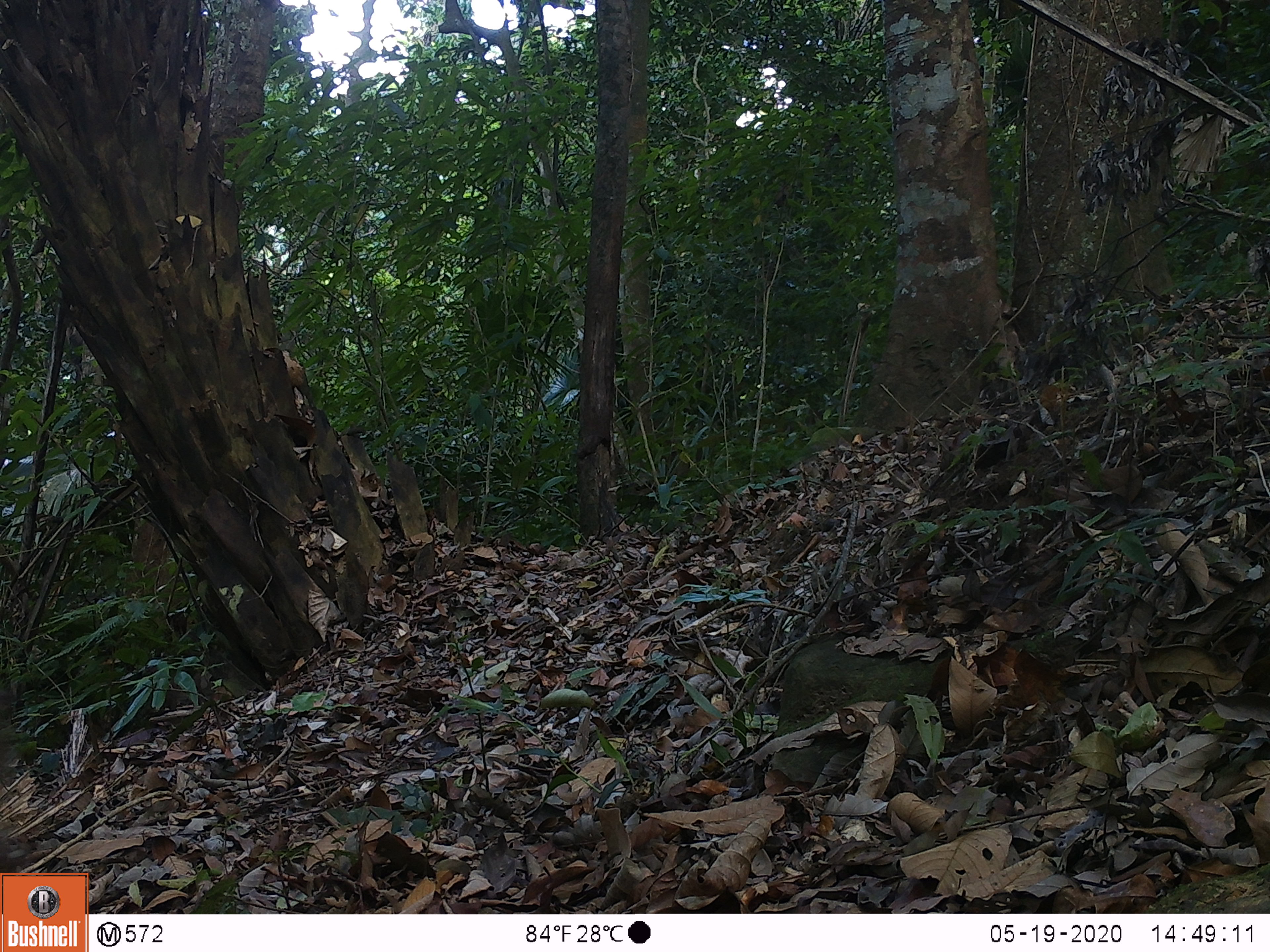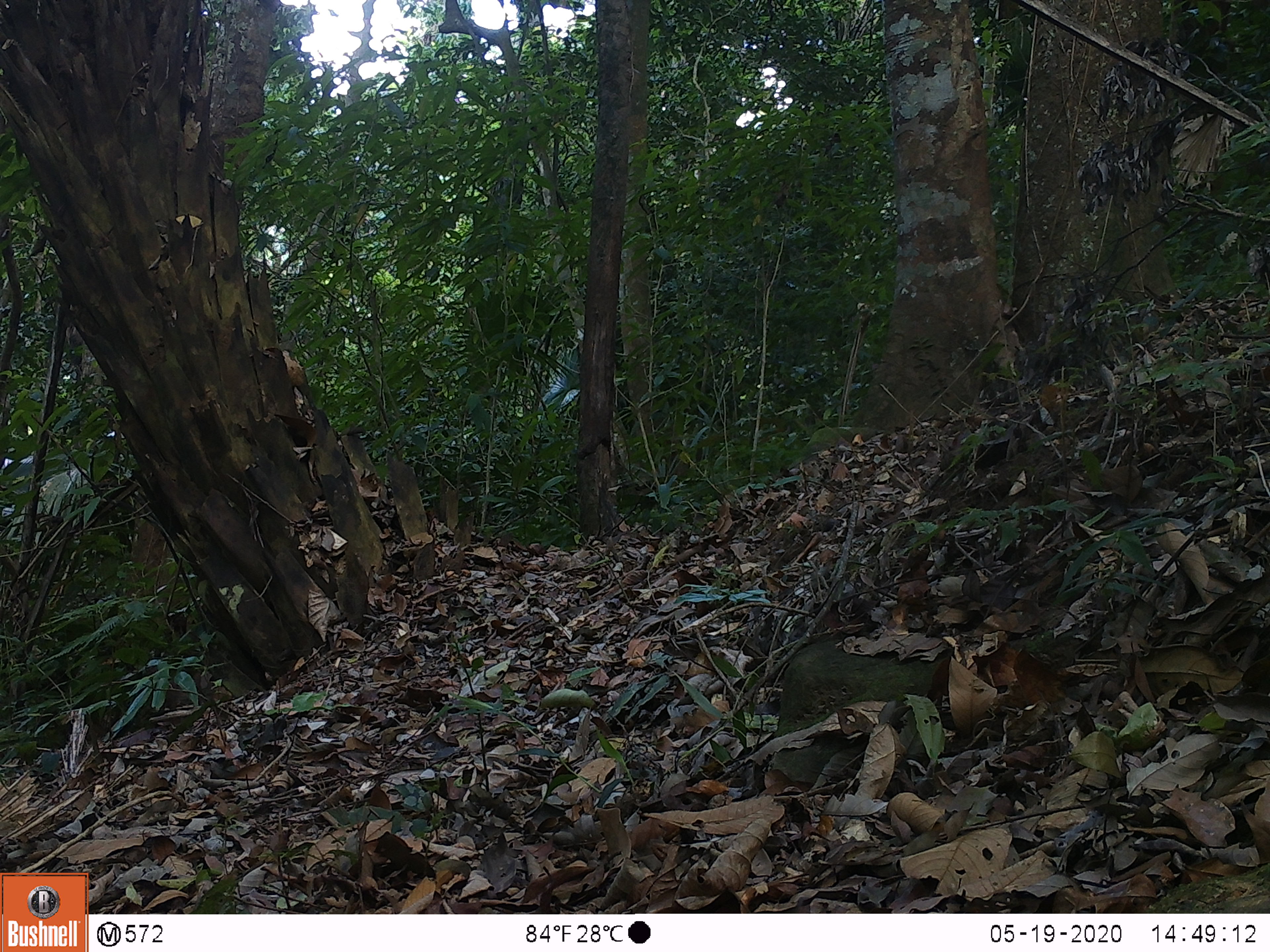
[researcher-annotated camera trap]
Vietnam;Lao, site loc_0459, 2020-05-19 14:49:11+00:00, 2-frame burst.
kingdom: Animalia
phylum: Chordata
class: Mammalia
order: Primates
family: Cercopithecidae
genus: Macaca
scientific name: Macaca nemestrina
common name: pig-tailed macaque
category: pig tailed macaque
Pig tailed macaque (pig-tailed macaque) (Macaca nemestrina). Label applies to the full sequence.